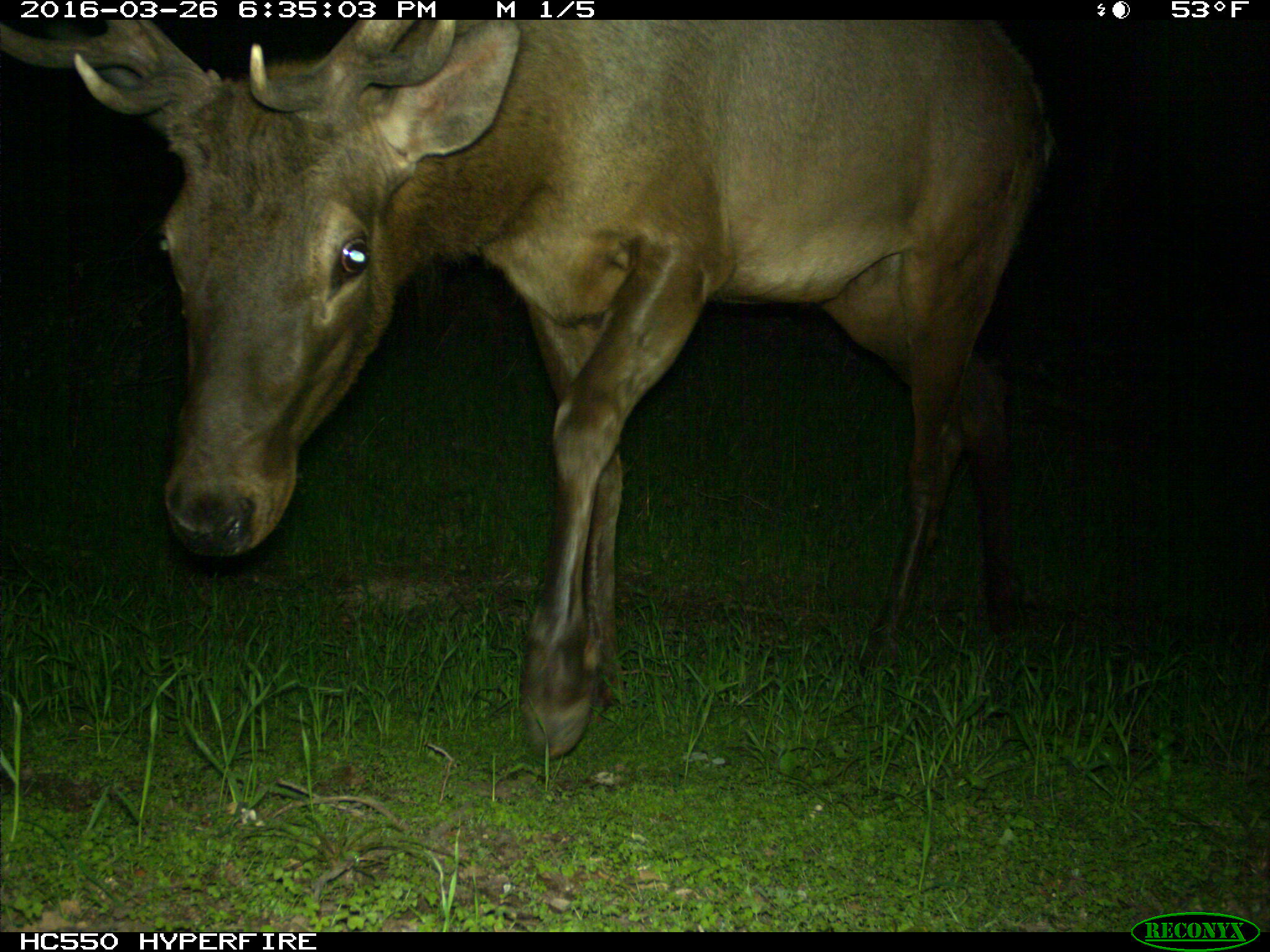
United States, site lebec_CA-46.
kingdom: Animalia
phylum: Chordata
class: Mammalia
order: Artiodactyla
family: Cervidae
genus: Cervus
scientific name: Cervus canadensis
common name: elk